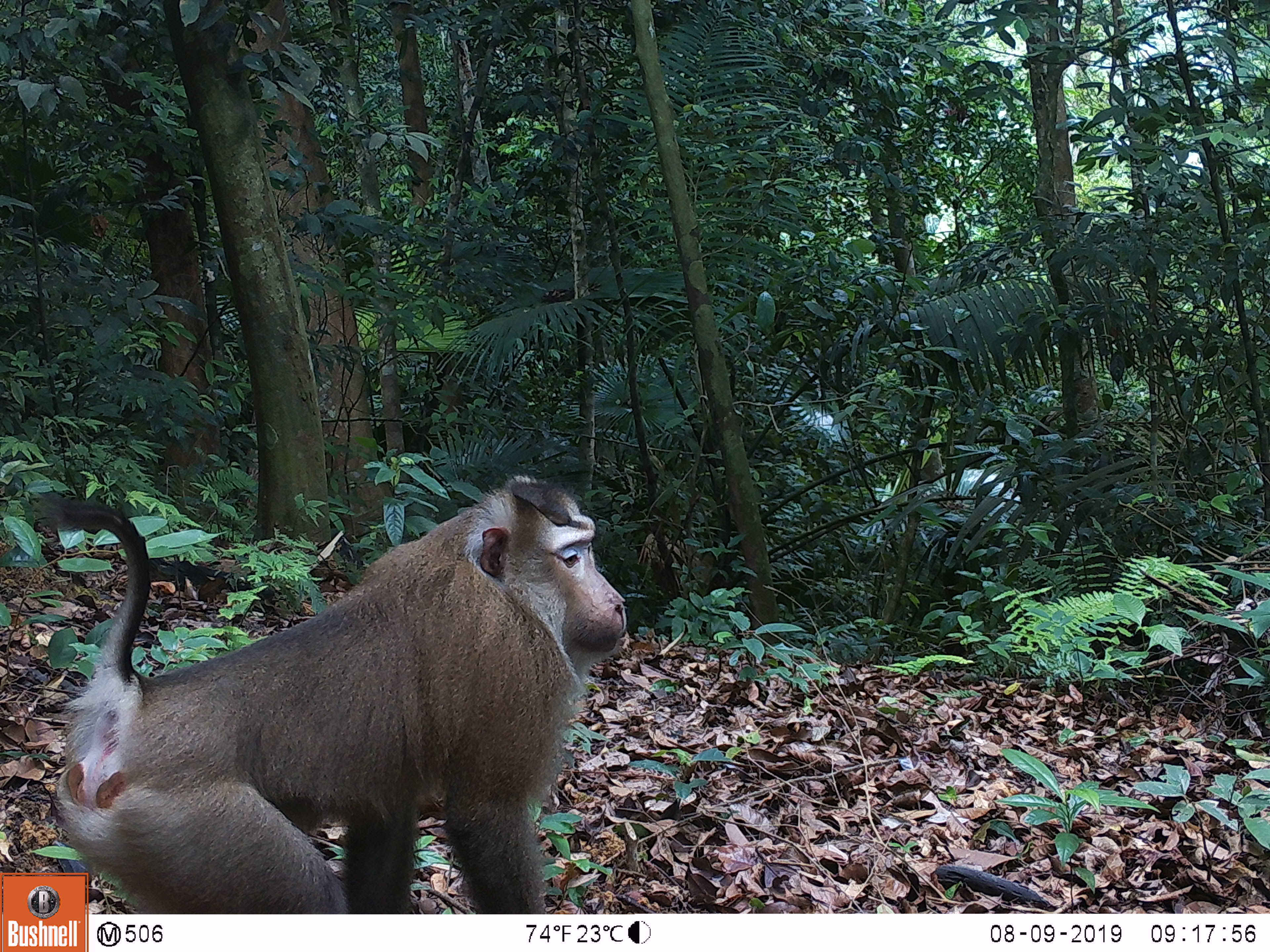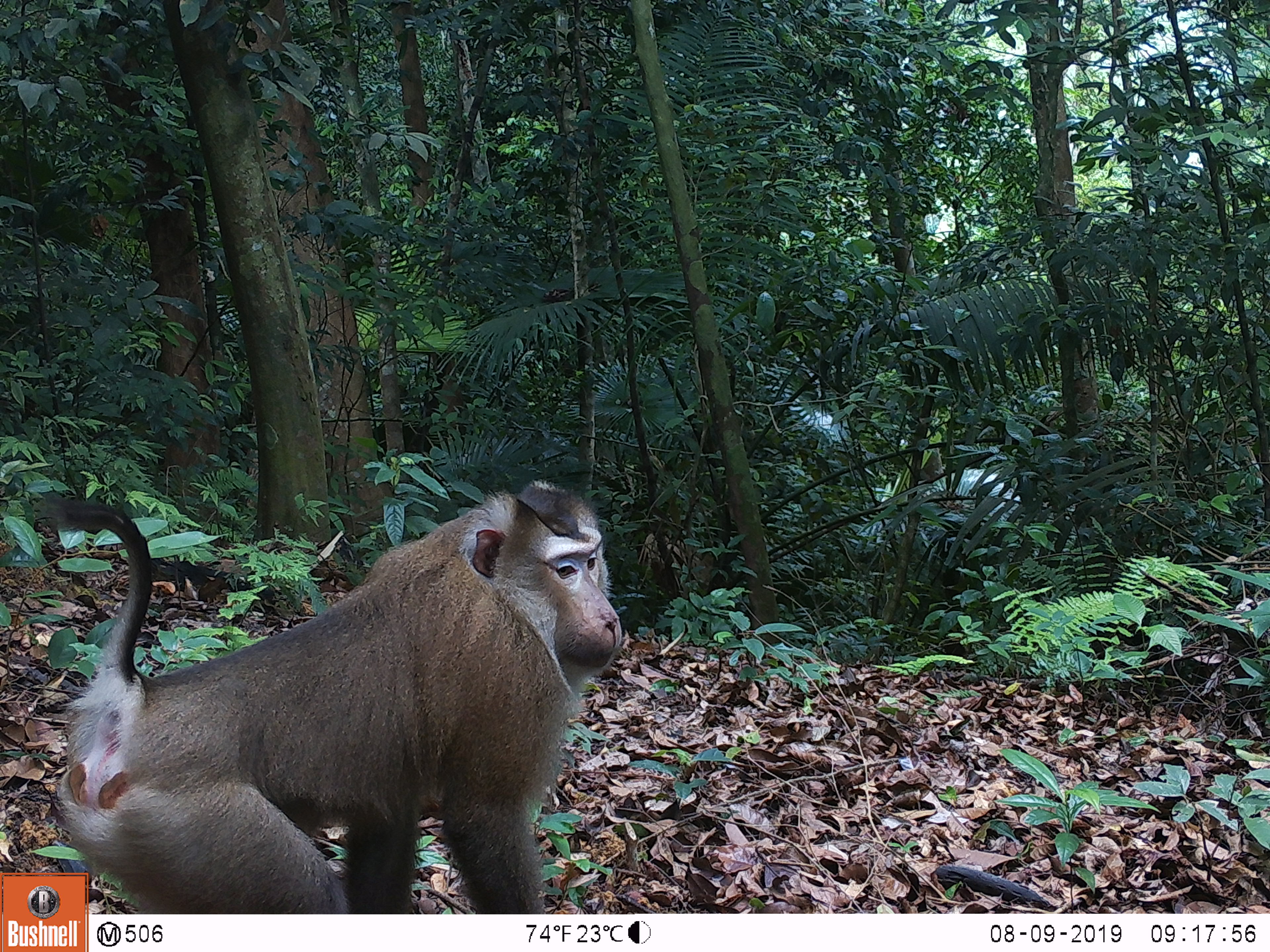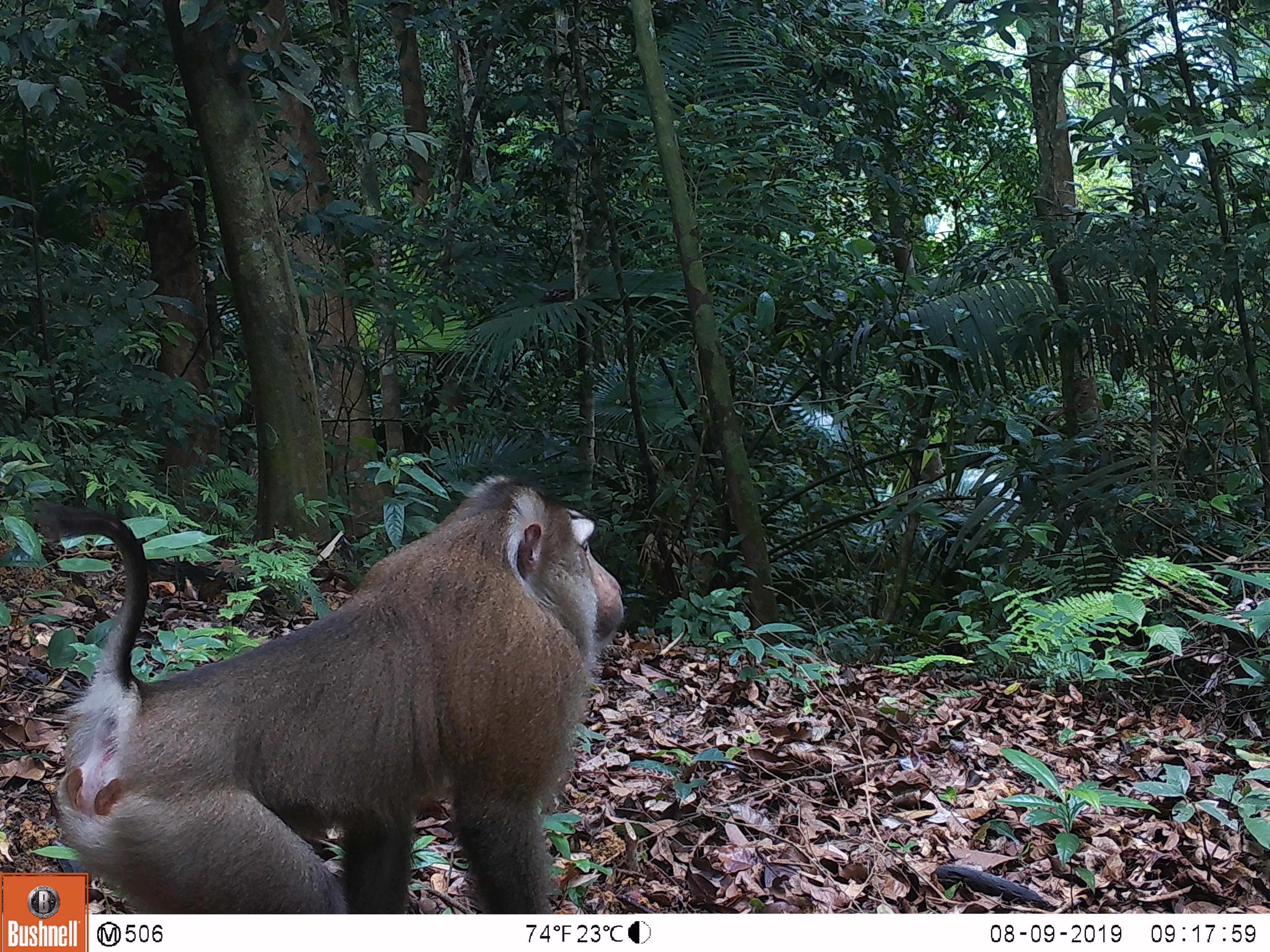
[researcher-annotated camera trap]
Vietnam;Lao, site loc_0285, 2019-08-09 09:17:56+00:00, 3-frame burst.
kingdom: Animalia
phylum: Chordata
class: Mammalia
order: Primates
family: Cercopithecidae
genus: Macaca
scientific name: Macaca nemestrina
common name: pig-tailed macaque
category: pig tailed macaque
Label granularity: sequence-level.